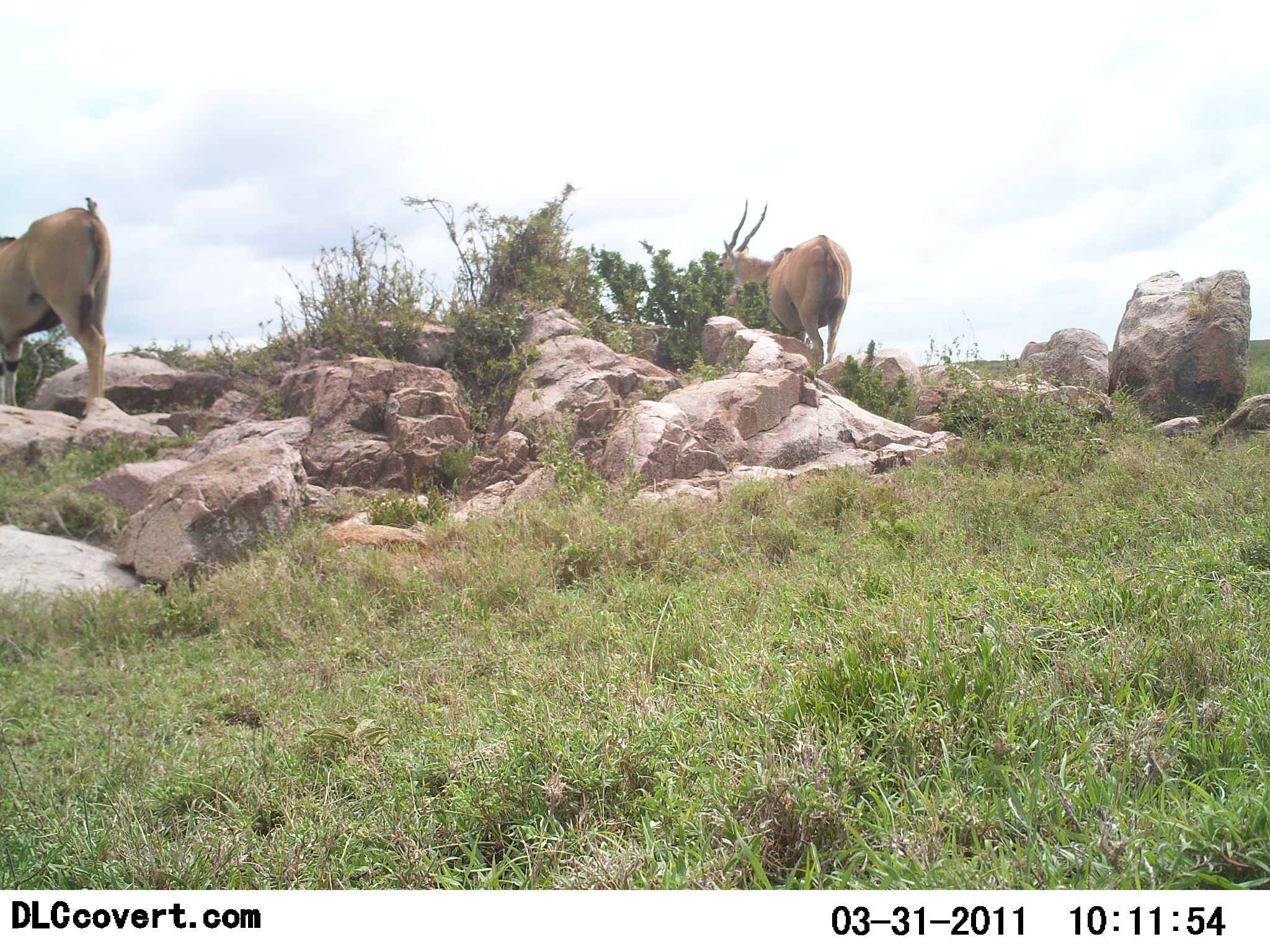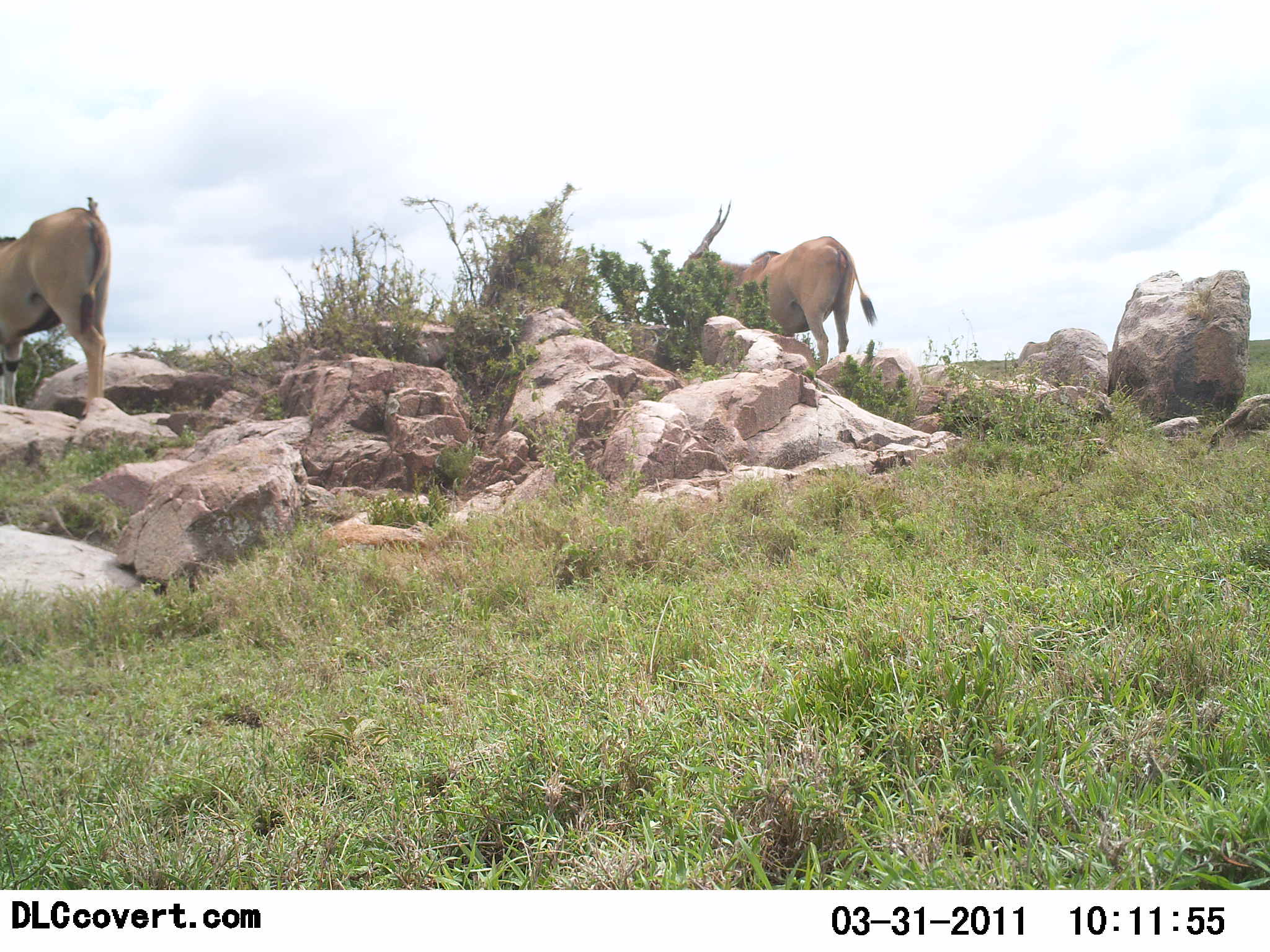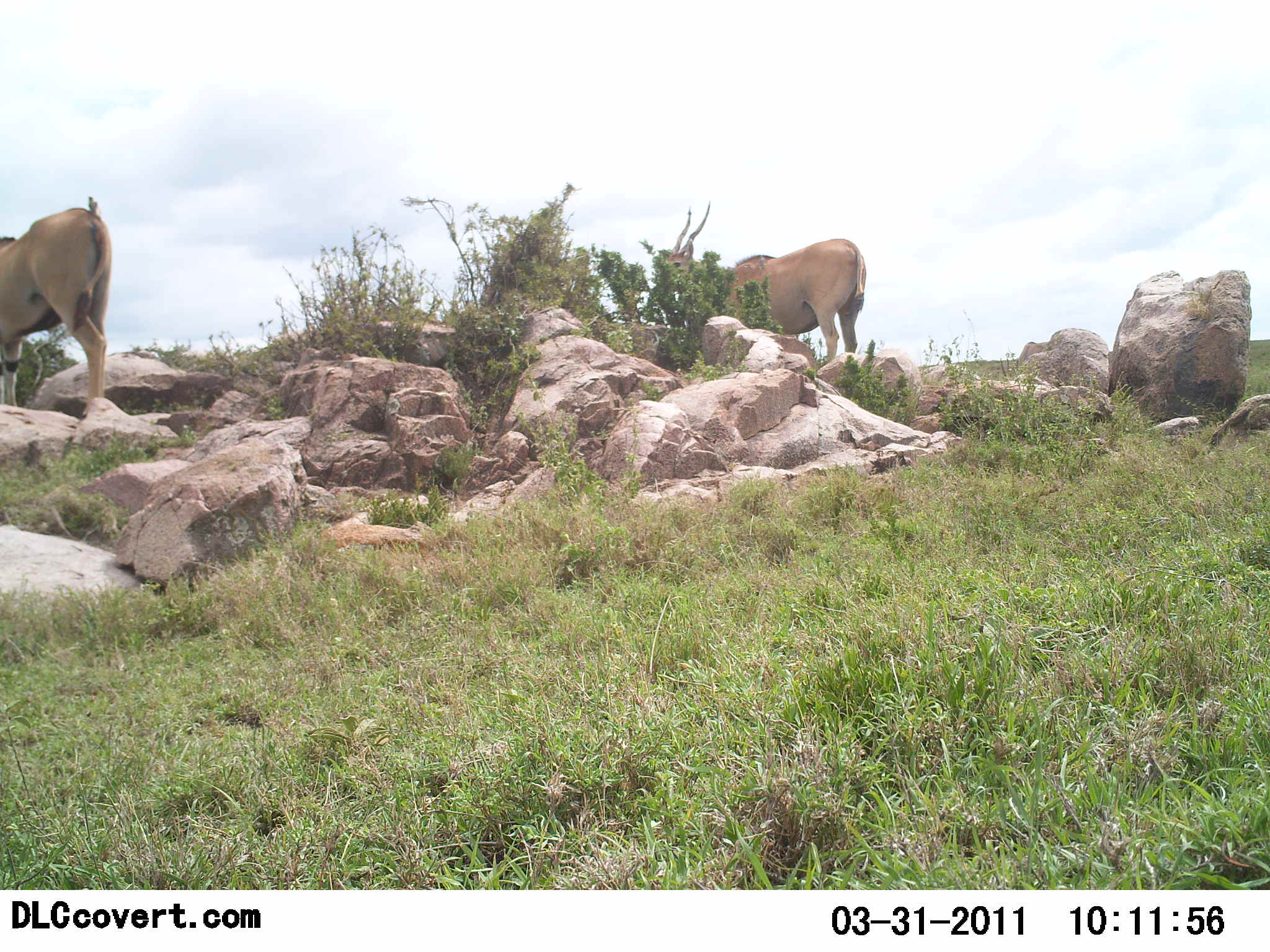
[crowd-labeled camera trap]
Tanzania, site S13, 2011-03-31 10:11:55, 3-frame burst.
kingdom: Animalia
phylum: Chordata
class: Mammalia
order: Artiodactyla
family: Bovidae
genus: Tragelaphus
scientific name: Tragelaphus oryx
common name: eland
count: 2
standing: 93%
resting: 0%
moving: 14%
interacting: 0%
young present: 0%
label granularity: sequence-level